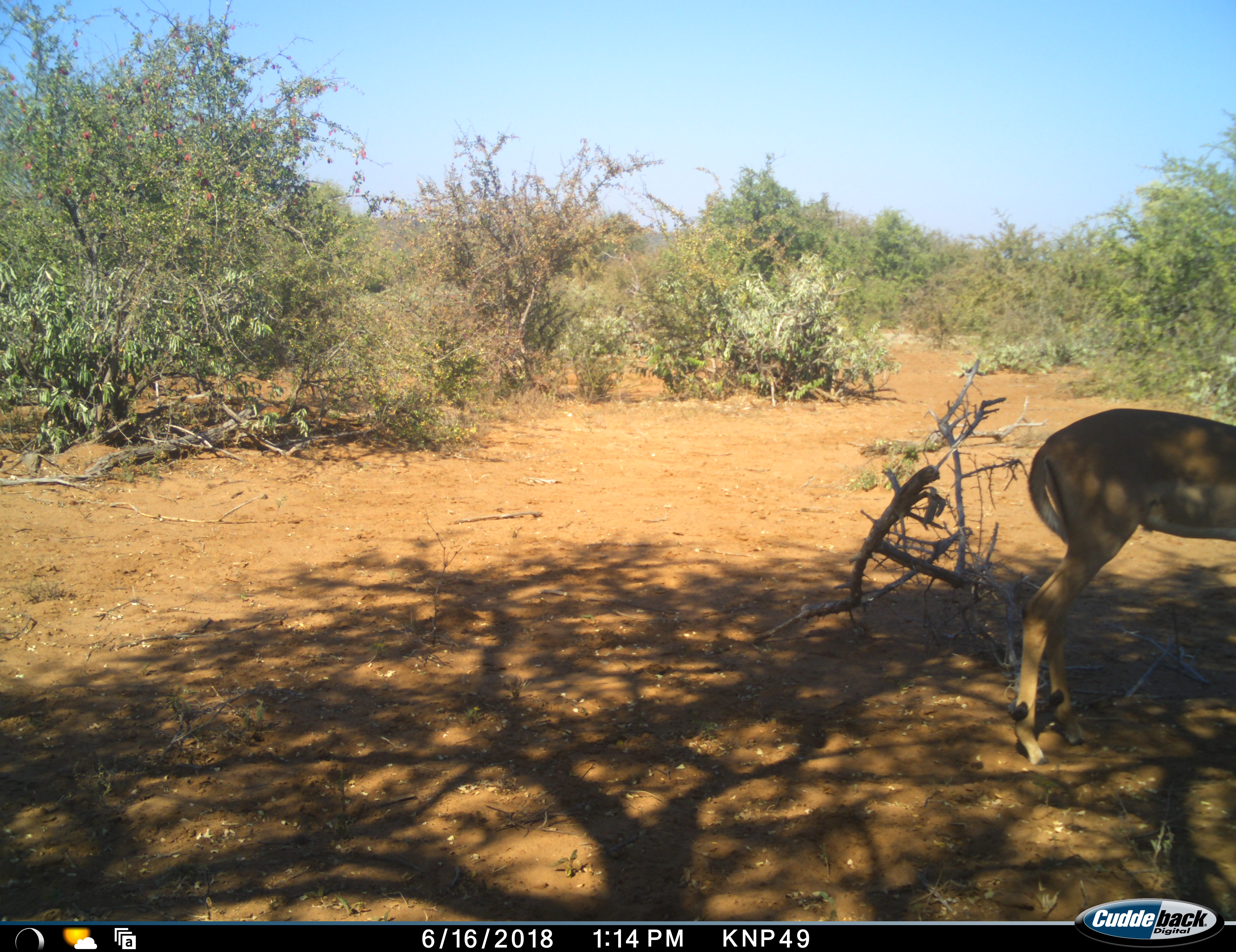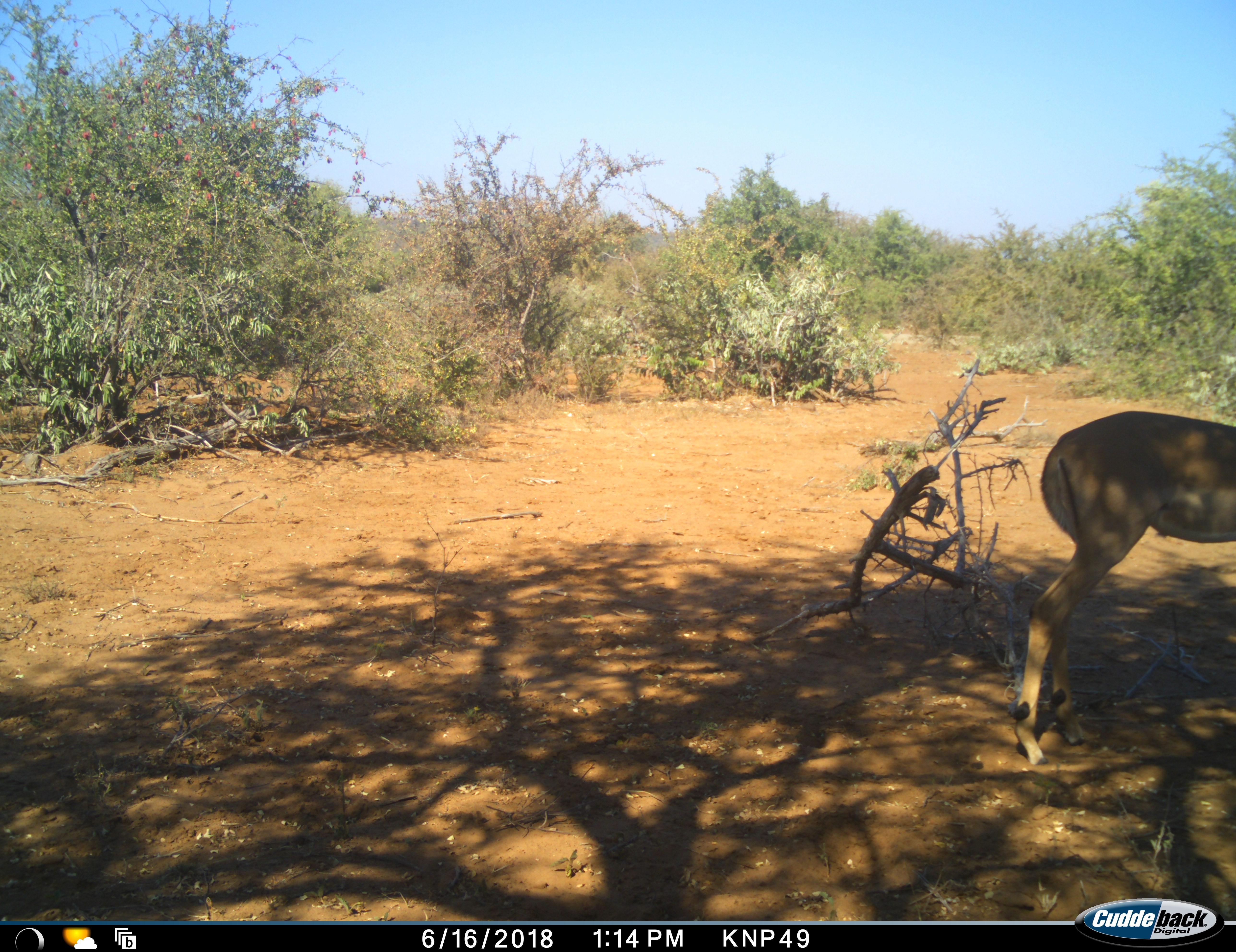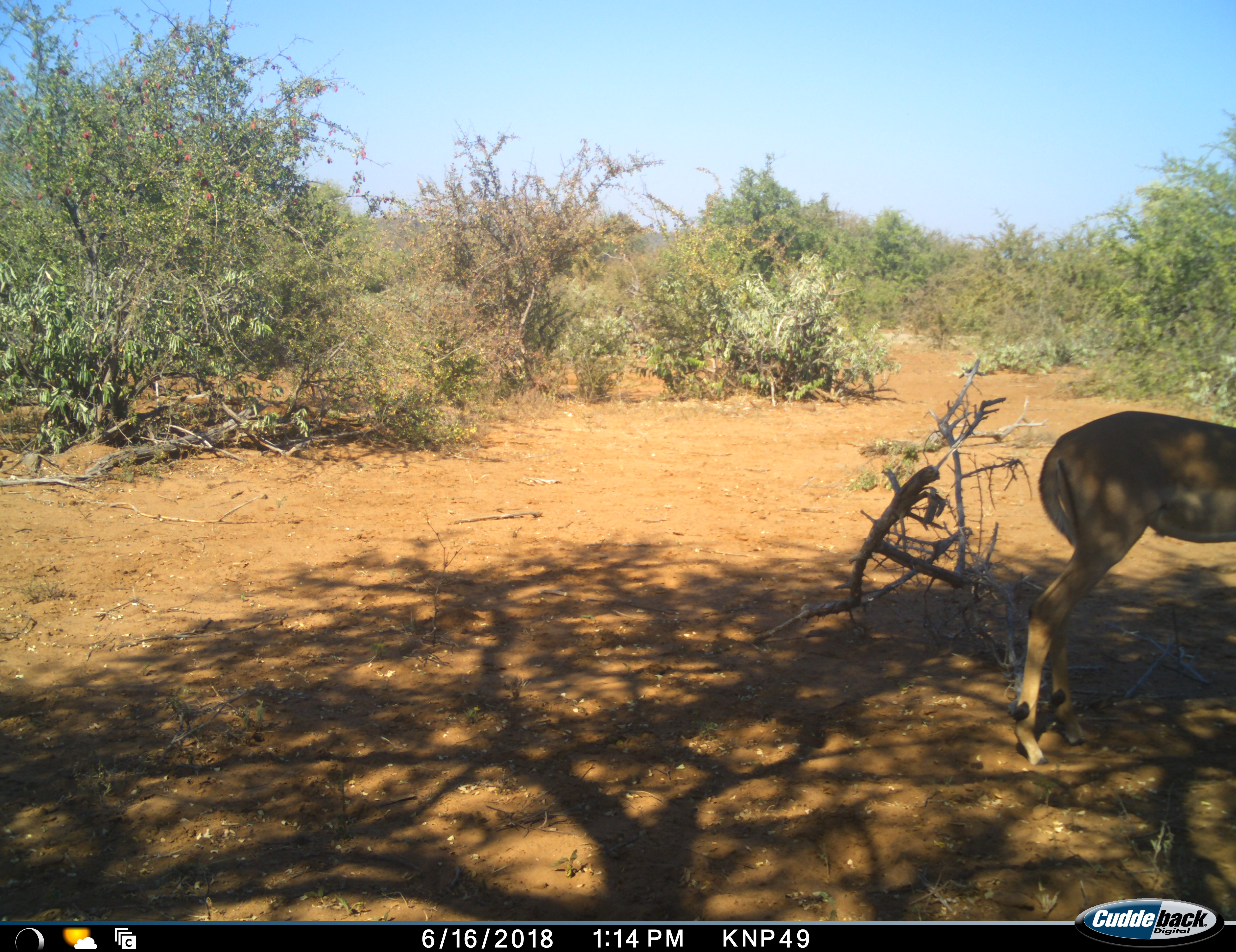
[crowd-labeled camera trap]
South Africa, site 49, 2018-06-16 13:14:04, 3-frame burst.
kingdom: Animalia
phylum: Chordata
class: Mammalia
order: Artiodactyla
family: Bovidae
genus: Aepyceros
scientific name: Aepyceros melampus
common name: impala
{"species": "impala (Aepyceros melampus)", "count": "1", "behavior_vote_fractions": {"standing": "90%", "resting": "0%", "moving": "0%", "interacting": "0%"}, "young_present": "0%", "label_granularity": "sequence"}